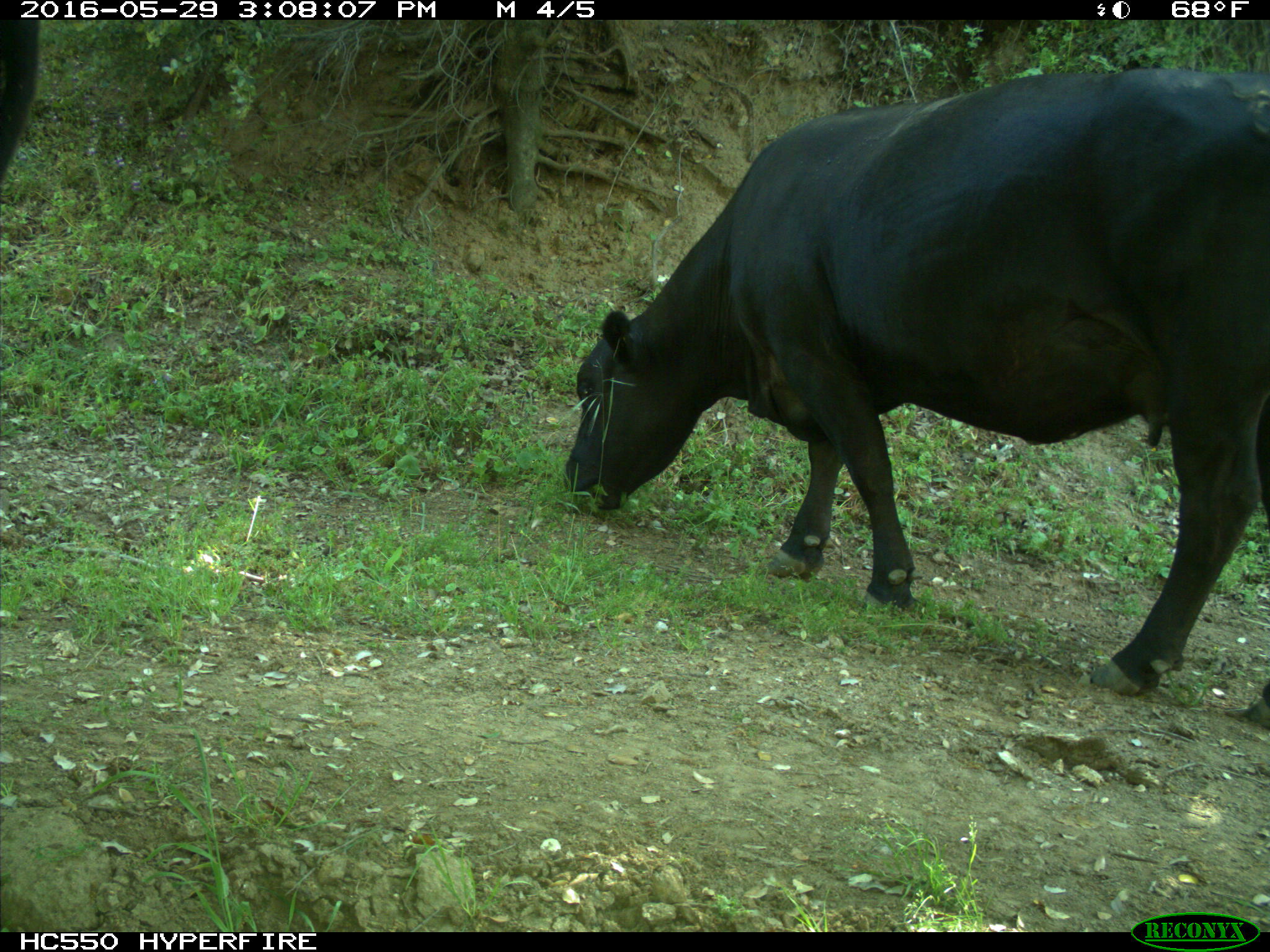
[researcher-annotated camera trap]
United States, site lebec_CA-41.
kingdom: Animalia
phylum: Chordata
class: Mammalia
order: Artiodactyla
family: Bovidae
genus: Bos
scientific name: Bos taurus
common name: domestic cow